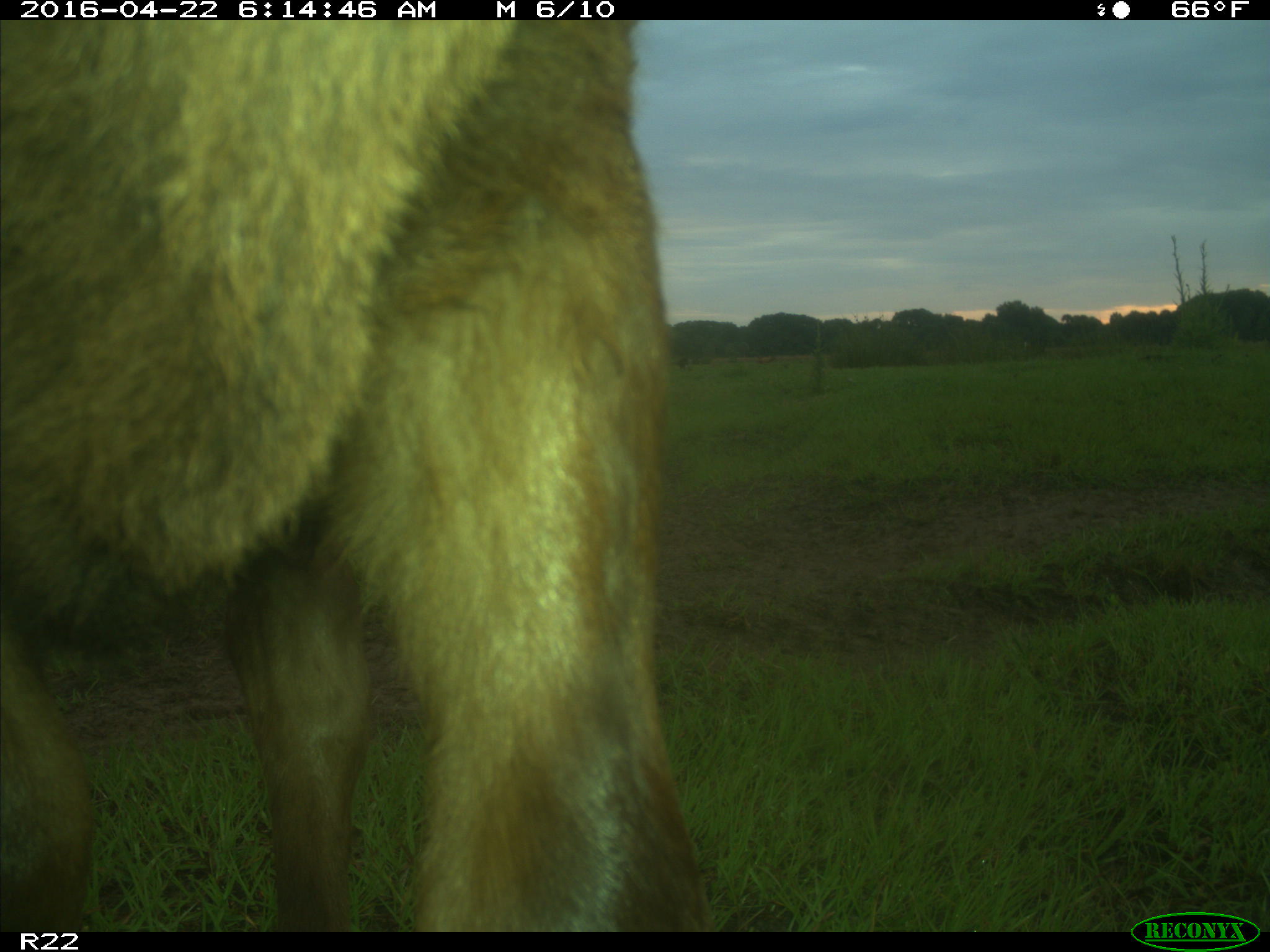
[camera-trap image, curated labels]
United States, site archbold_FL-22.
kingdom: Animalia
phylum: Chordata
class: Mammalia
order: Artiodactyla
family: Bovidae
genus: Bos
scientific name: Bos taurus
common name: domestic cow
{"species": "Bos taurus (domestic cow)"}